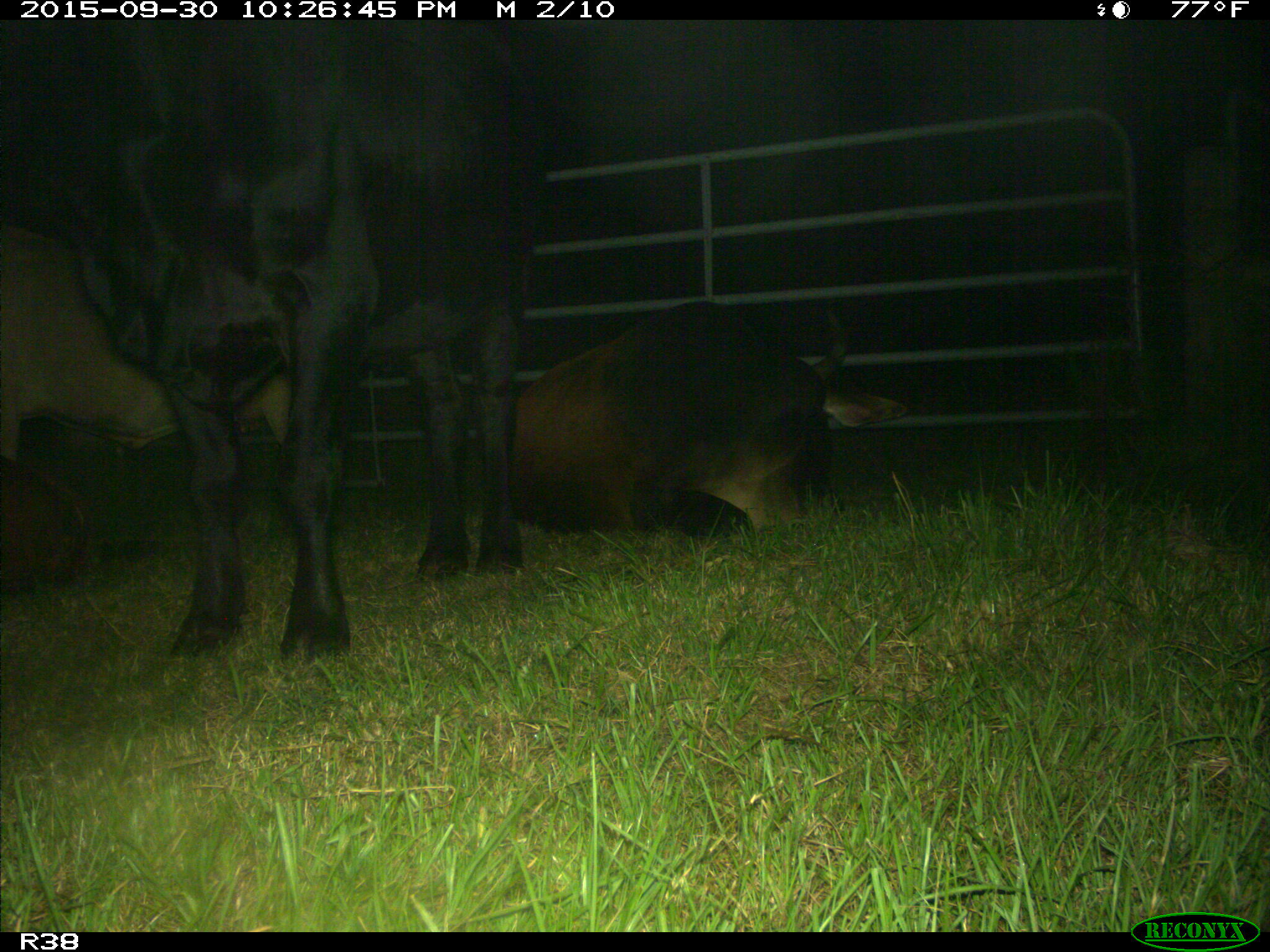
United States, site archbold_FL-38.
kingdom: Animalia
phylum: Chordata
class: Mammalia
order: Artiodactyla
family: Bovidae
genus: Bos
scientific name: Bos taurus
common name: domestic cow